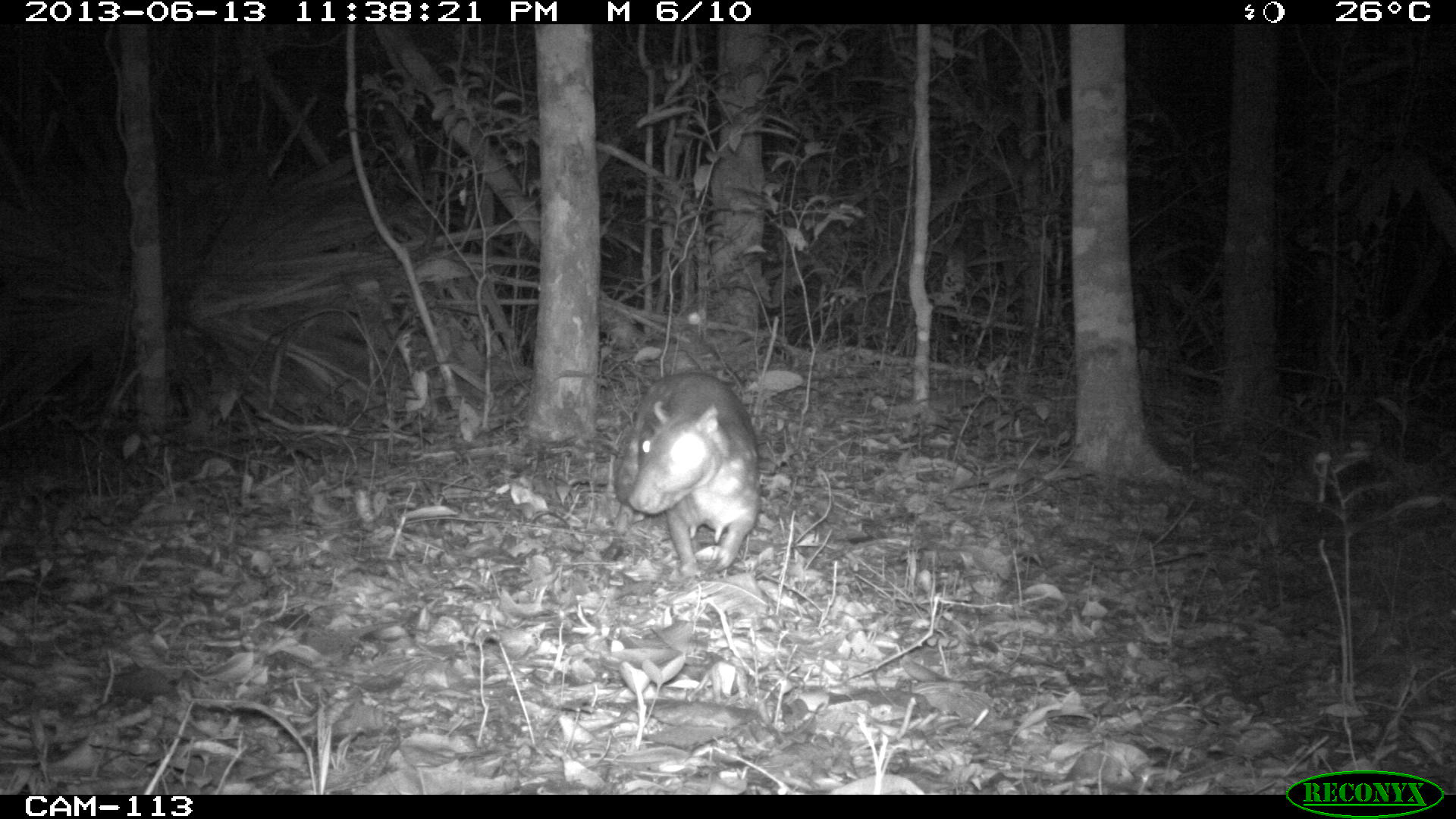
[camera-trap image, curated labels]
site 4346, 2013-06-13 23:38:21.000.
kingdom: Animalia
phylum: Chordata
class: Mammalia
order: Rodentia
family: Cuniculidae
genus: Cuniculus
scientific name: Cuniculus paca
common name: lowland paca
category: agouti paca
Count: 2.